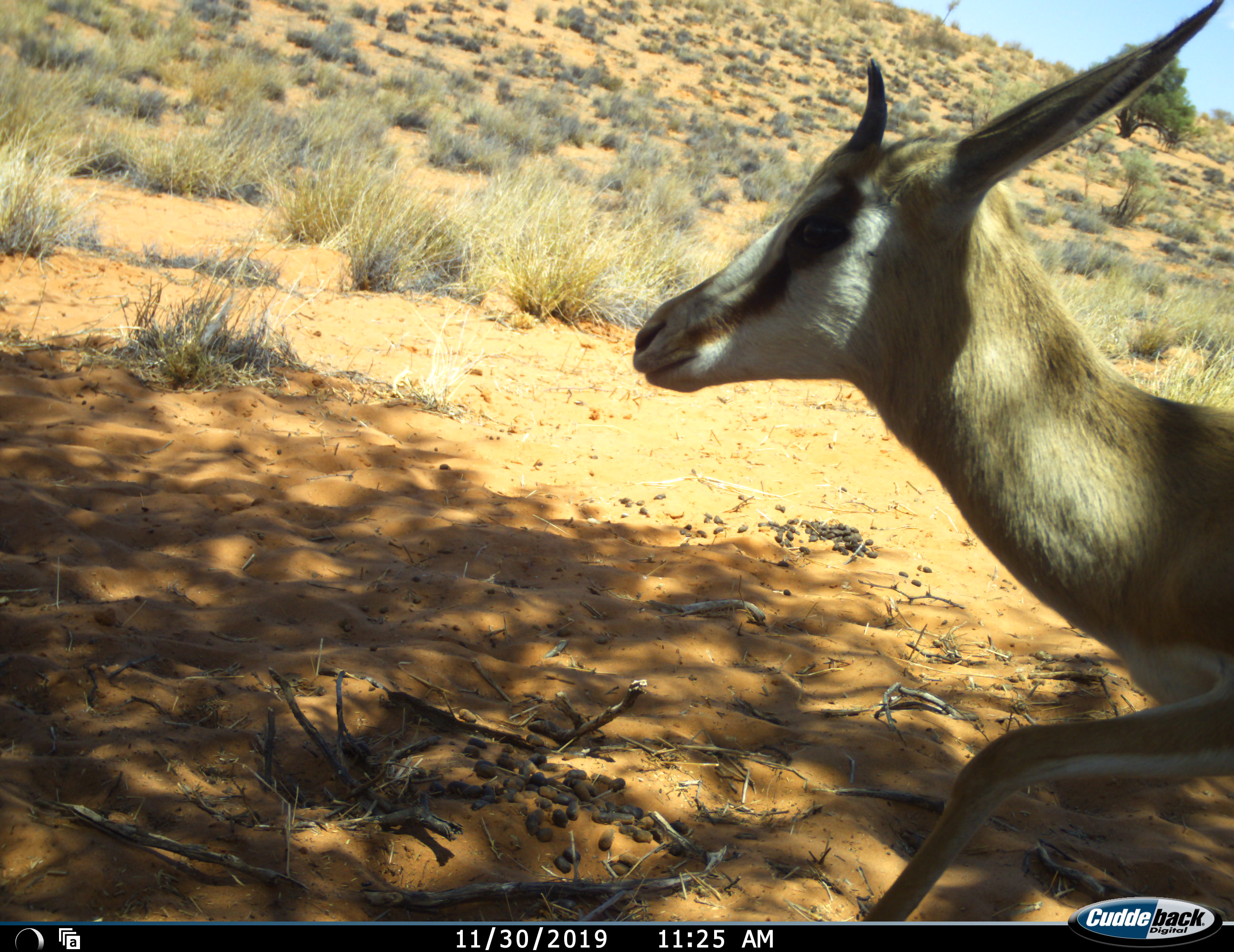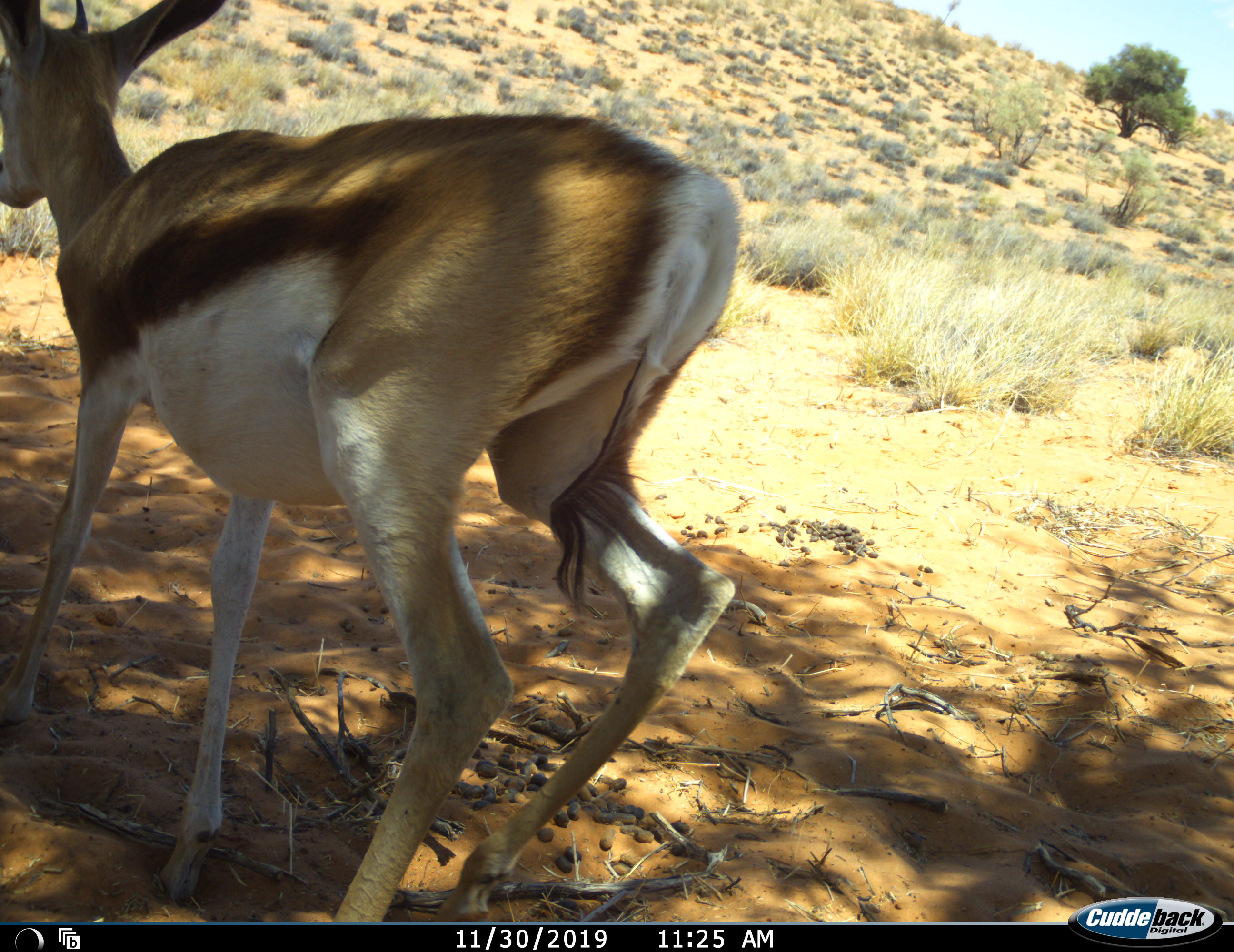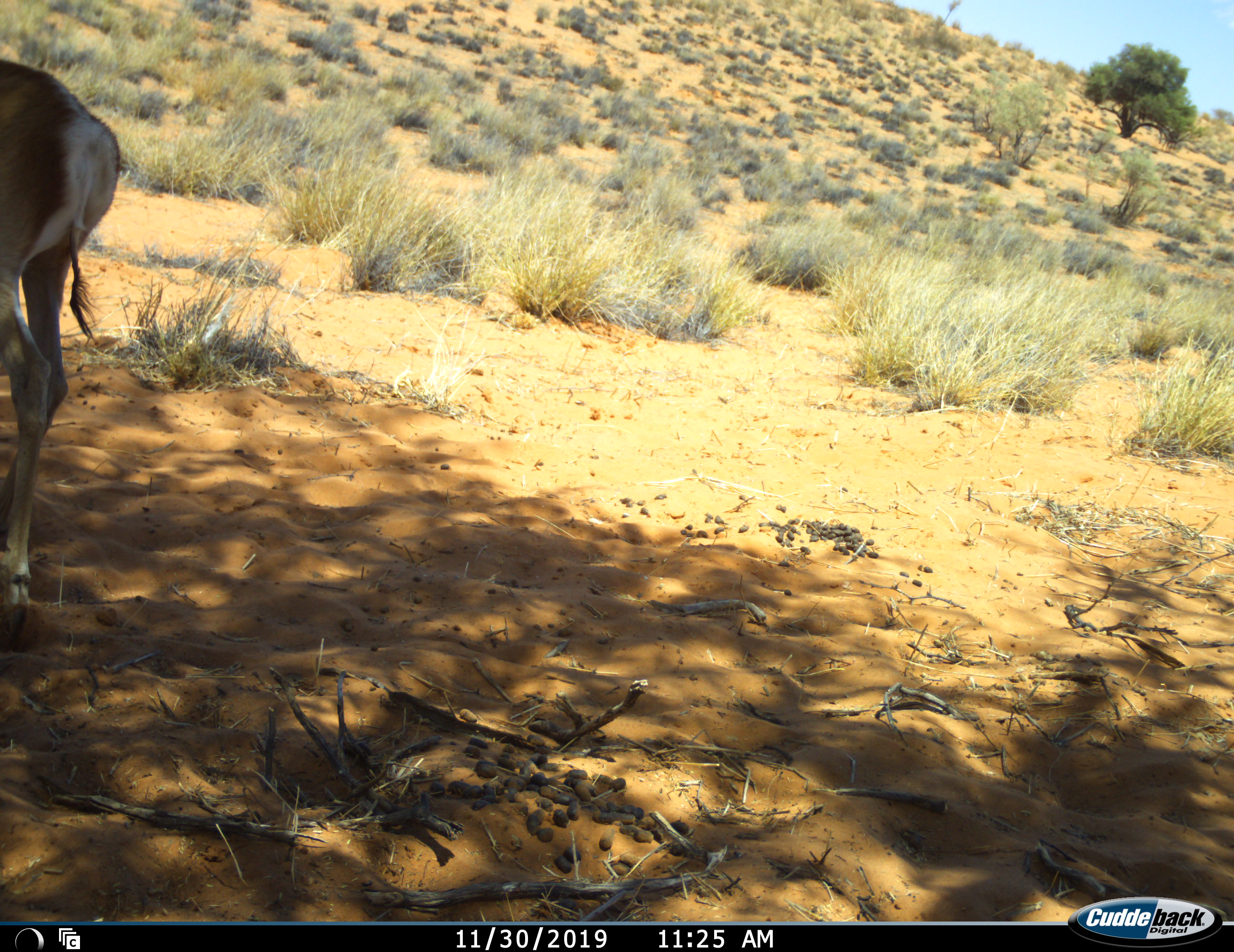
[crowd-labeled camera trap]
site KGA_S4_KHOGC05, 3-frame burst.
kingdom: Animalia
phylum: Chordata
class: Mammalia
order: Artiodactyla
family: Bovidae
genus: Antidorcas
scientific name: Antidorcas marsupialis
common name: springbok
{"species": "springbok (Antidorcas marsupialis)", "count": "1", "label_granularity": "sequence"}